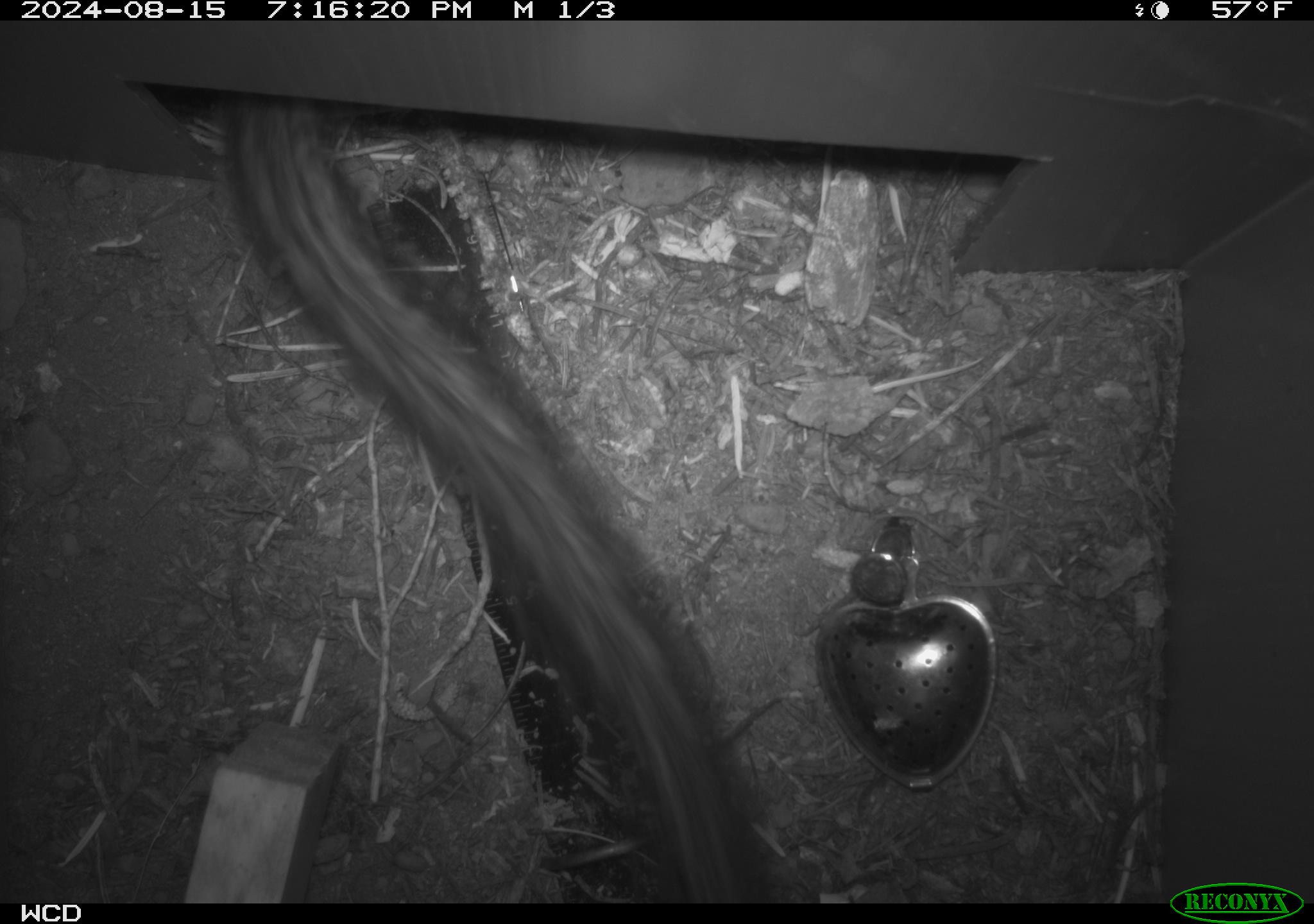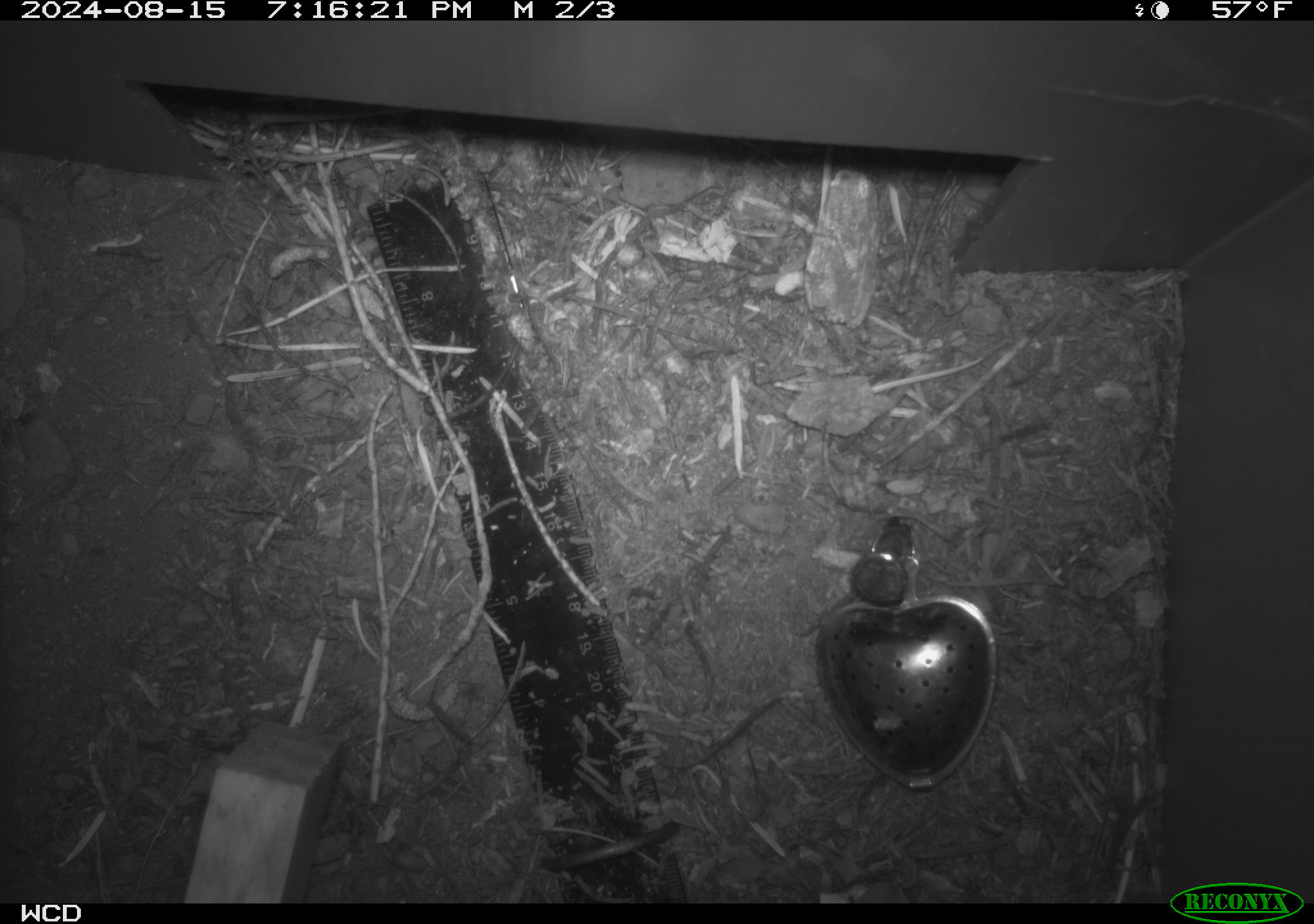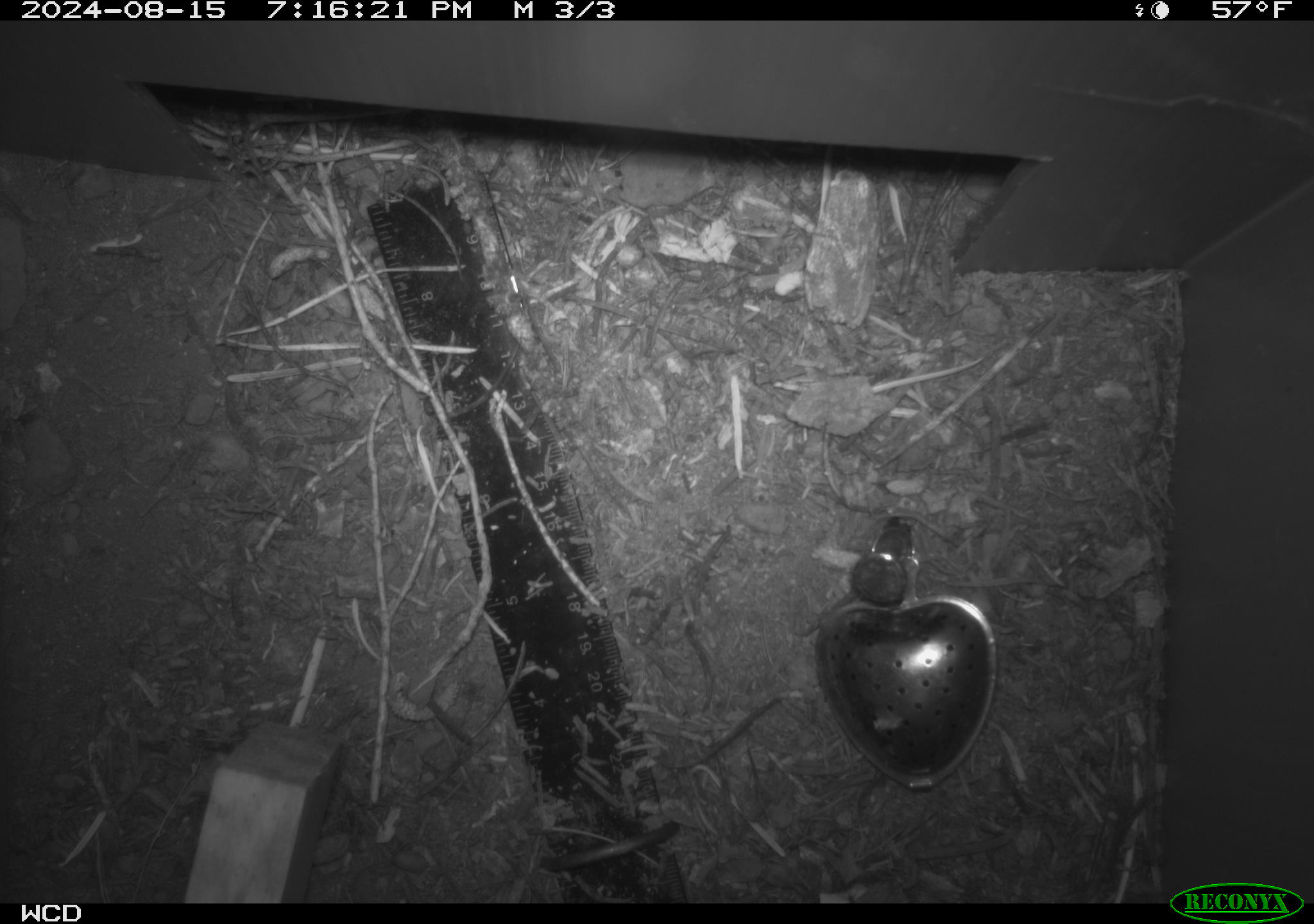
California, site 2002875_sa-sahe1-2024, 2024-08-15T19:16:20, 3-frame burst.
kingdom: Animalia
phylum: Chordata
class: Mammalia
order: Rodentia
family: Sciuridae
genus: Neotamias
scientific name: Neotamias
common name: western chipmunks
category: neotamias species